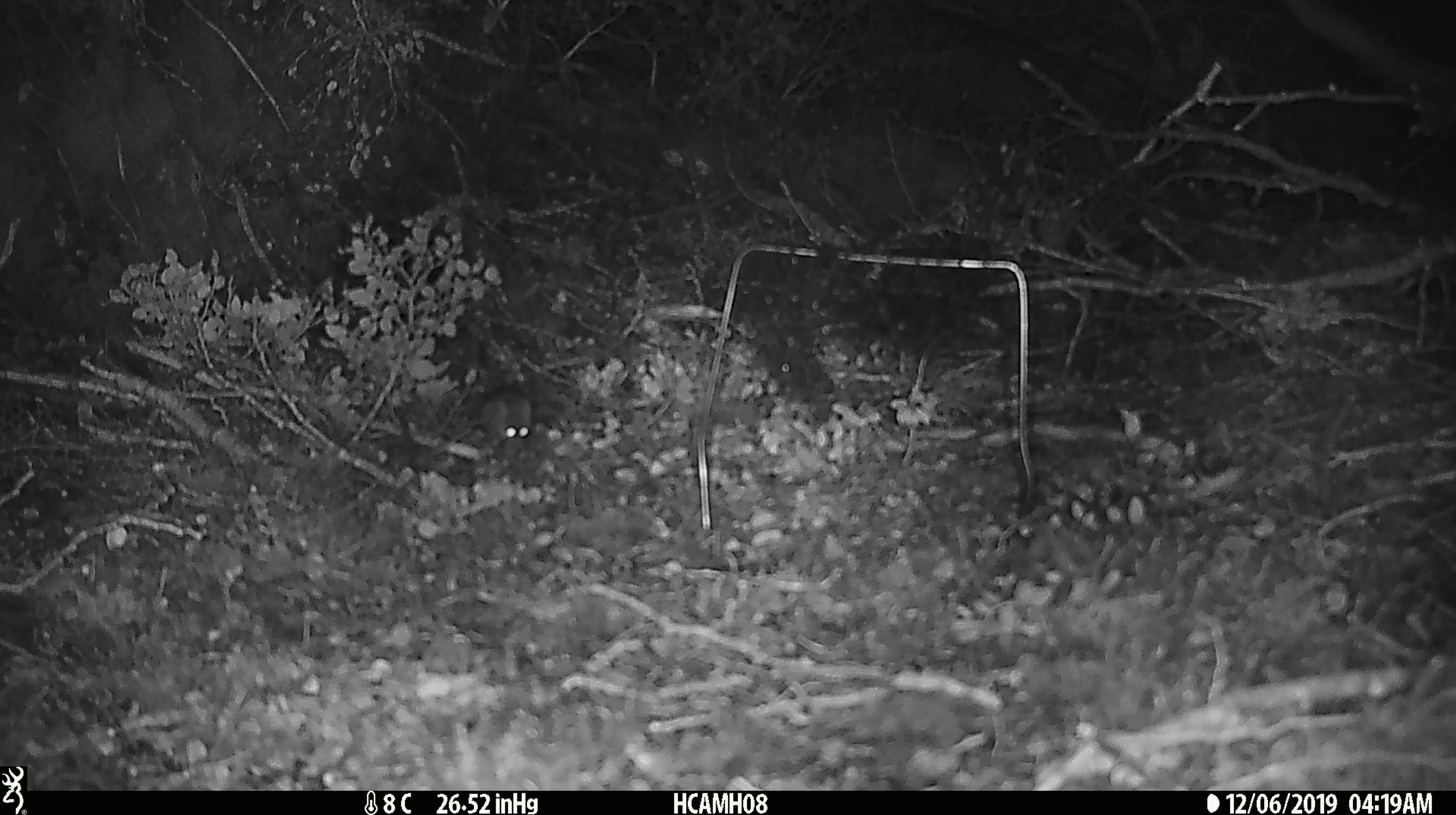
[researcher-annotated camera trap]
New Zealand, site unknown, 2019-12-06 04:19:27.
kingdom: Animalia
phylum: Chordata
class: Mammalia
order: Rodentia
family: Muridae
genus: Mus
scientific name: Mus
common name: mouse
Mouse (Mus).